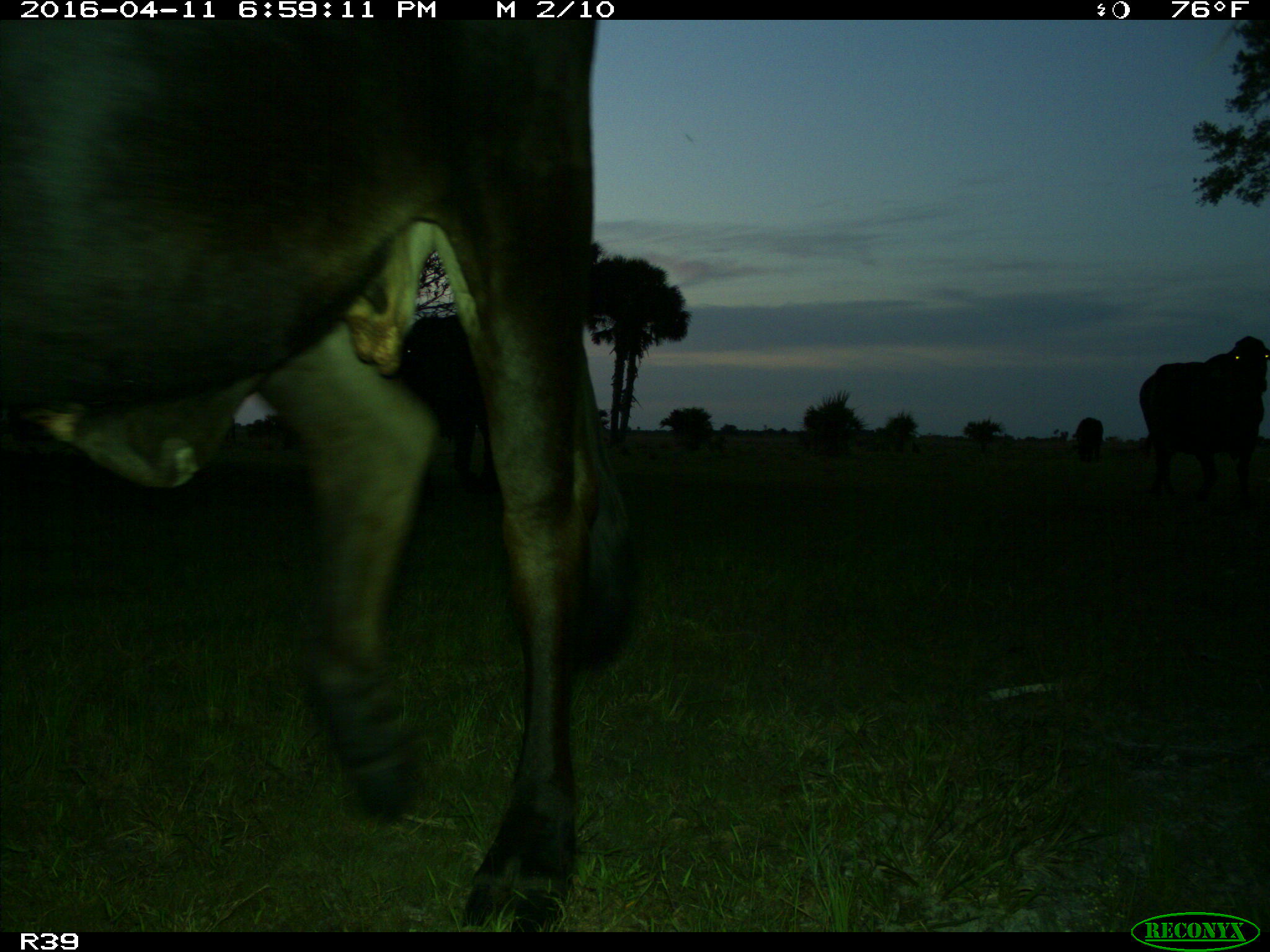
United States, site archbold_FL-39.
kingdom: Animalia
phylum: Chordata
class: Mammalia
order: Artiodactyla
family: Bovidae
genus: Bos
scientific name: Bos taurus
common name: domestic cow